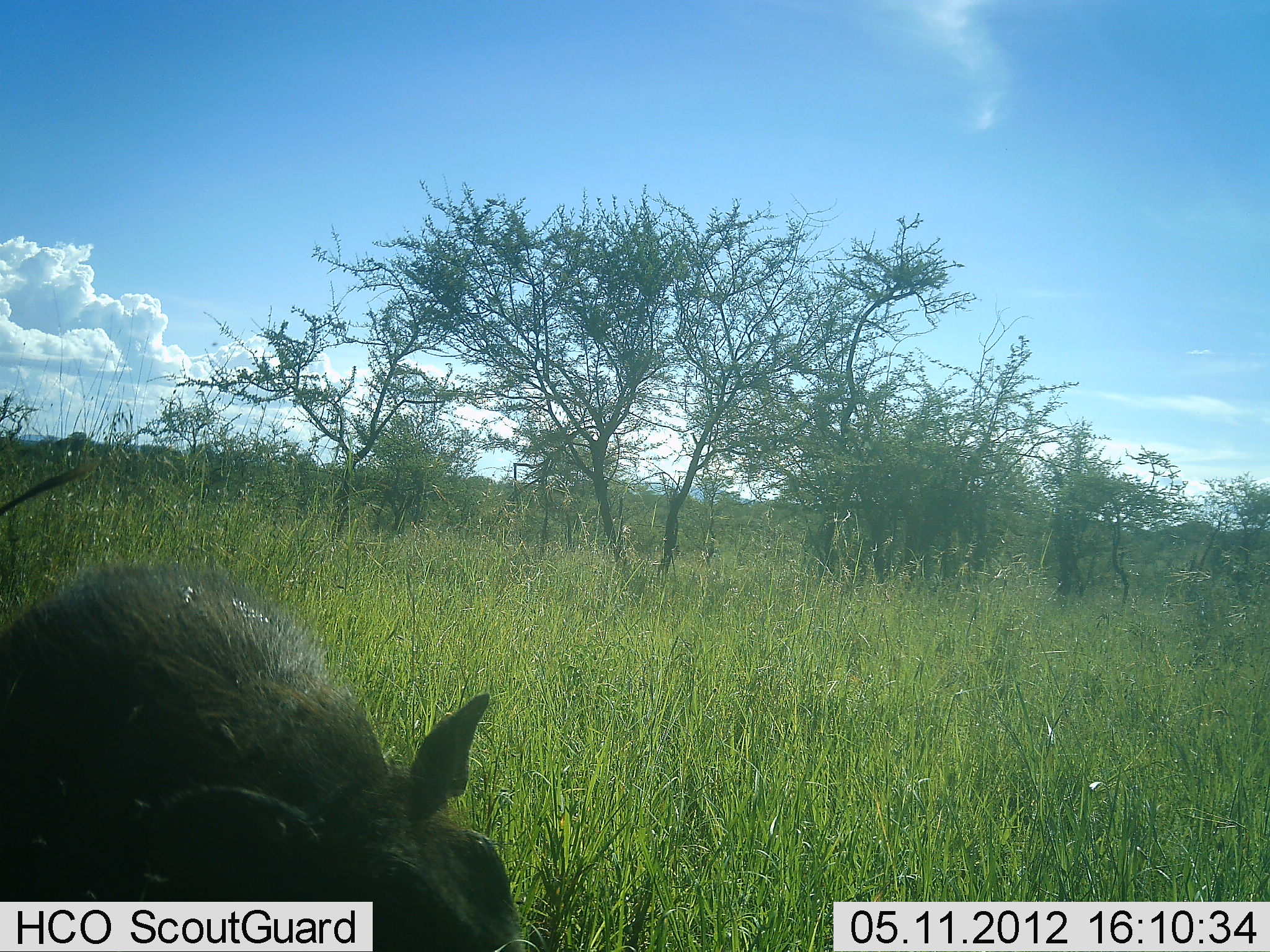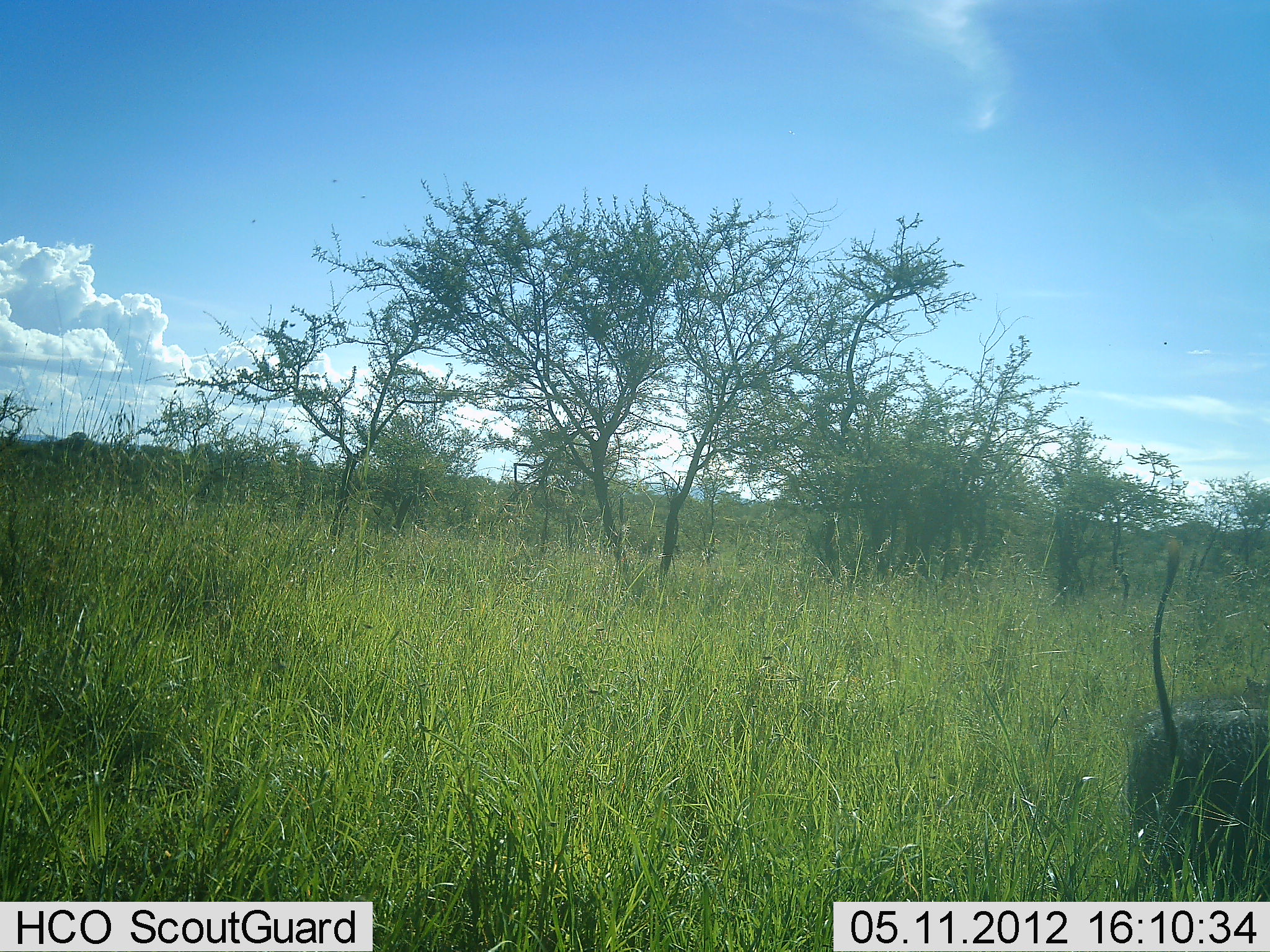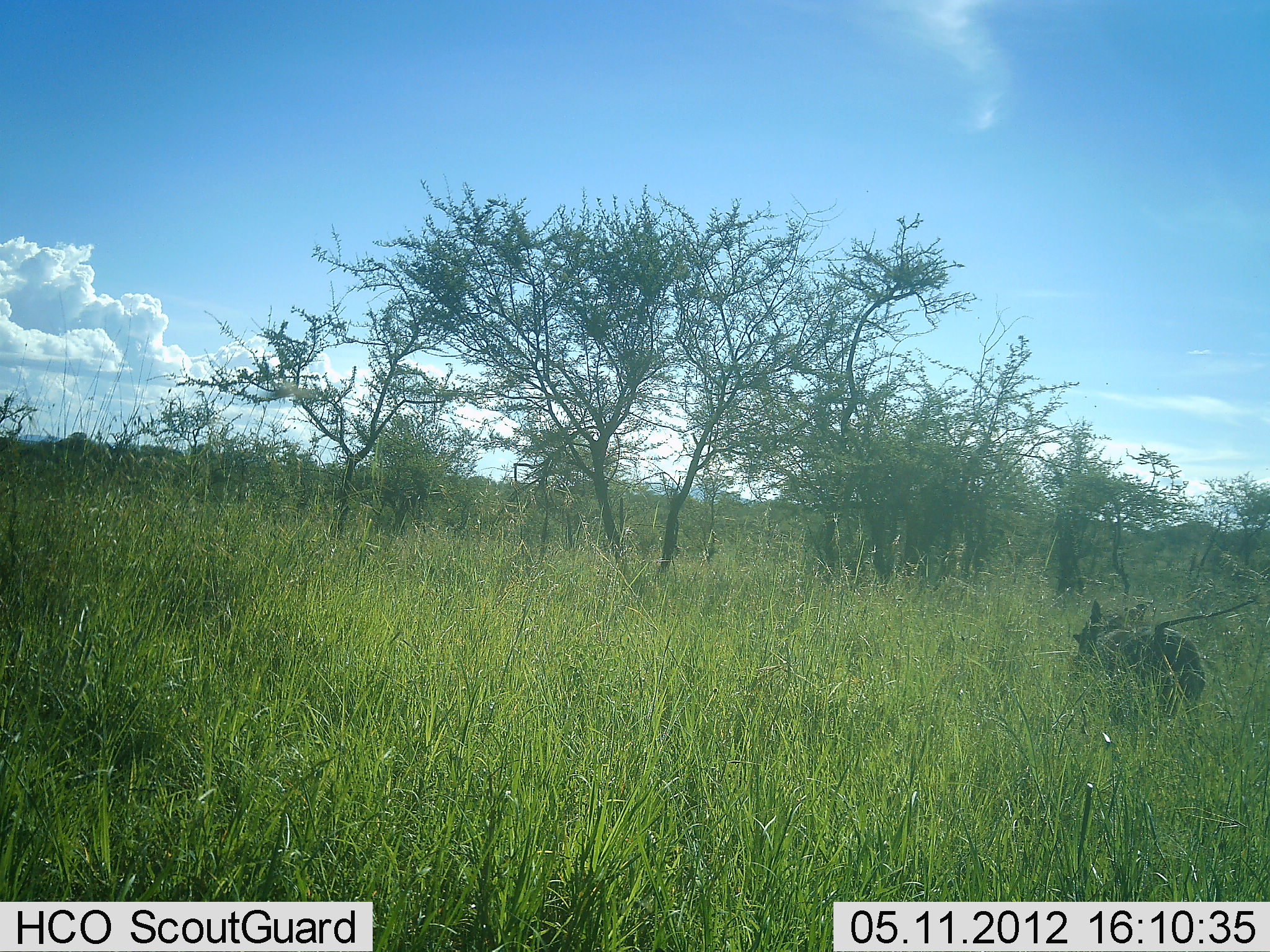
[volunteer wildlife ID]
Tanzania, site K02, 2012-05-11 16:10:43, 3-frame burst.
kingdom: Animalia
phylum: Chordata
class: Mammalia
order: Artiodactyla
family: Suidae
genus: Phacochoerus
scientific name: Phacochoerus africanus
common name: warthog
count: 1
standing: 0%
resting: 0%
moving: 100%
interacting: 0%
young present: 0%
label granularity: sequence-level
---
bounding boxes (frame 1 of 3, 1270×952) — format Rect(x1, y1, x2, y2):
animal: Rect(1, 566, 526, 952)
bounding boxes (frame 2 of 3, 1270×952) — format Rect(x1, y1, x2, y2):
animal: Rect(1130, 539, 1270, 901)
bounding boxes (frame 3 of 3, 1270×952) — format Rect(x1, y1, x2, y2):
animal: Rect(1071, 593, 1264, 739)